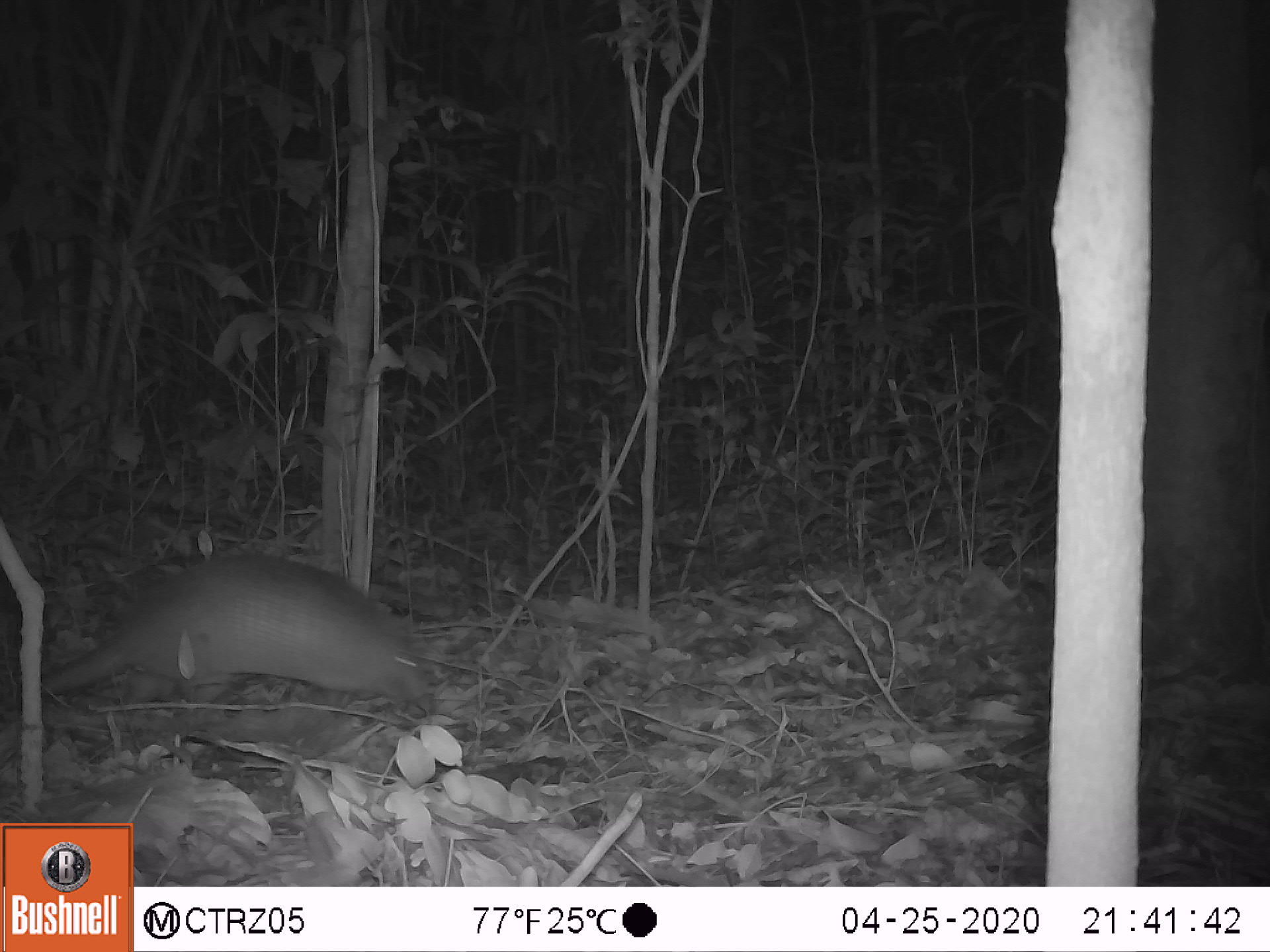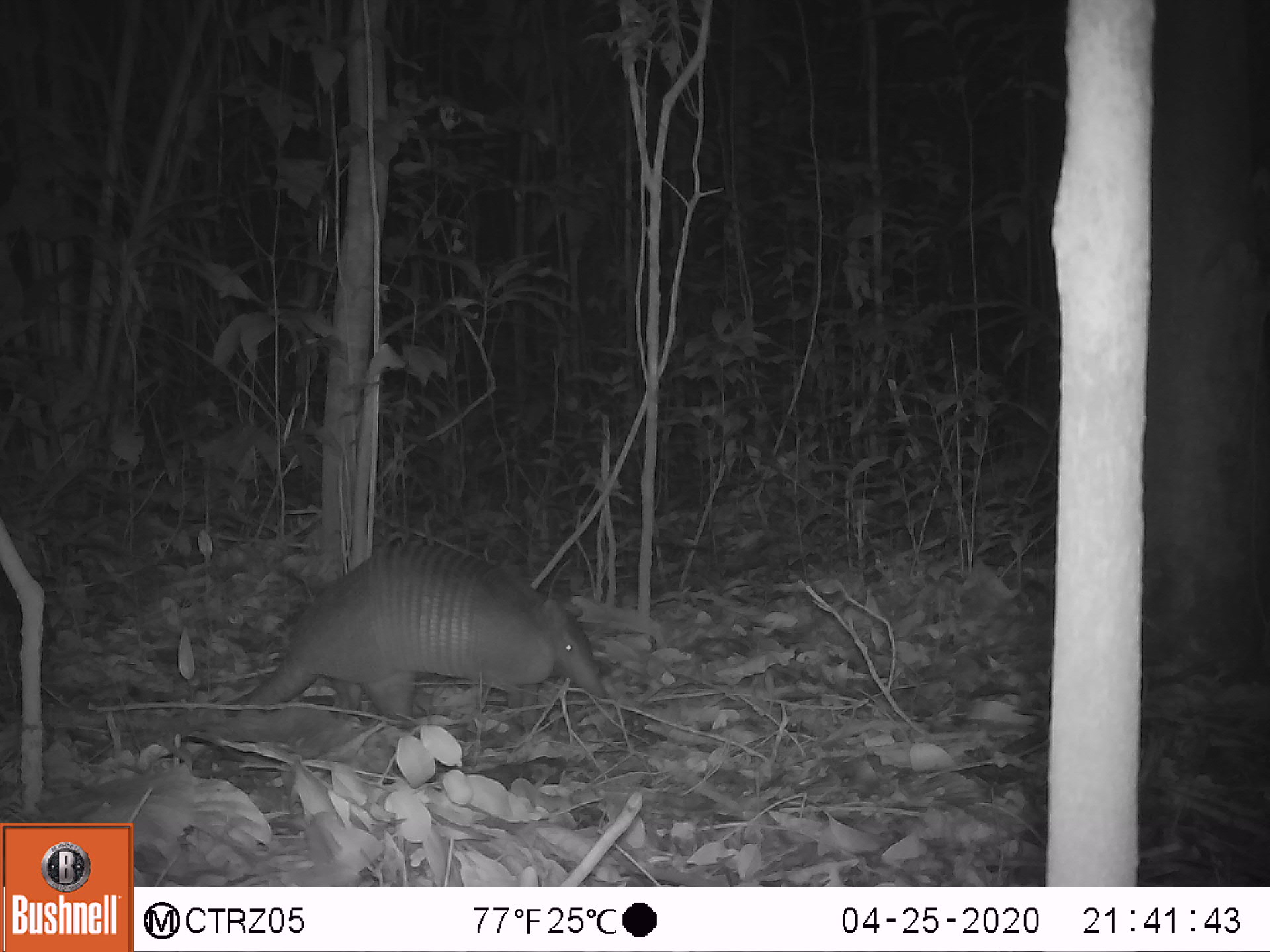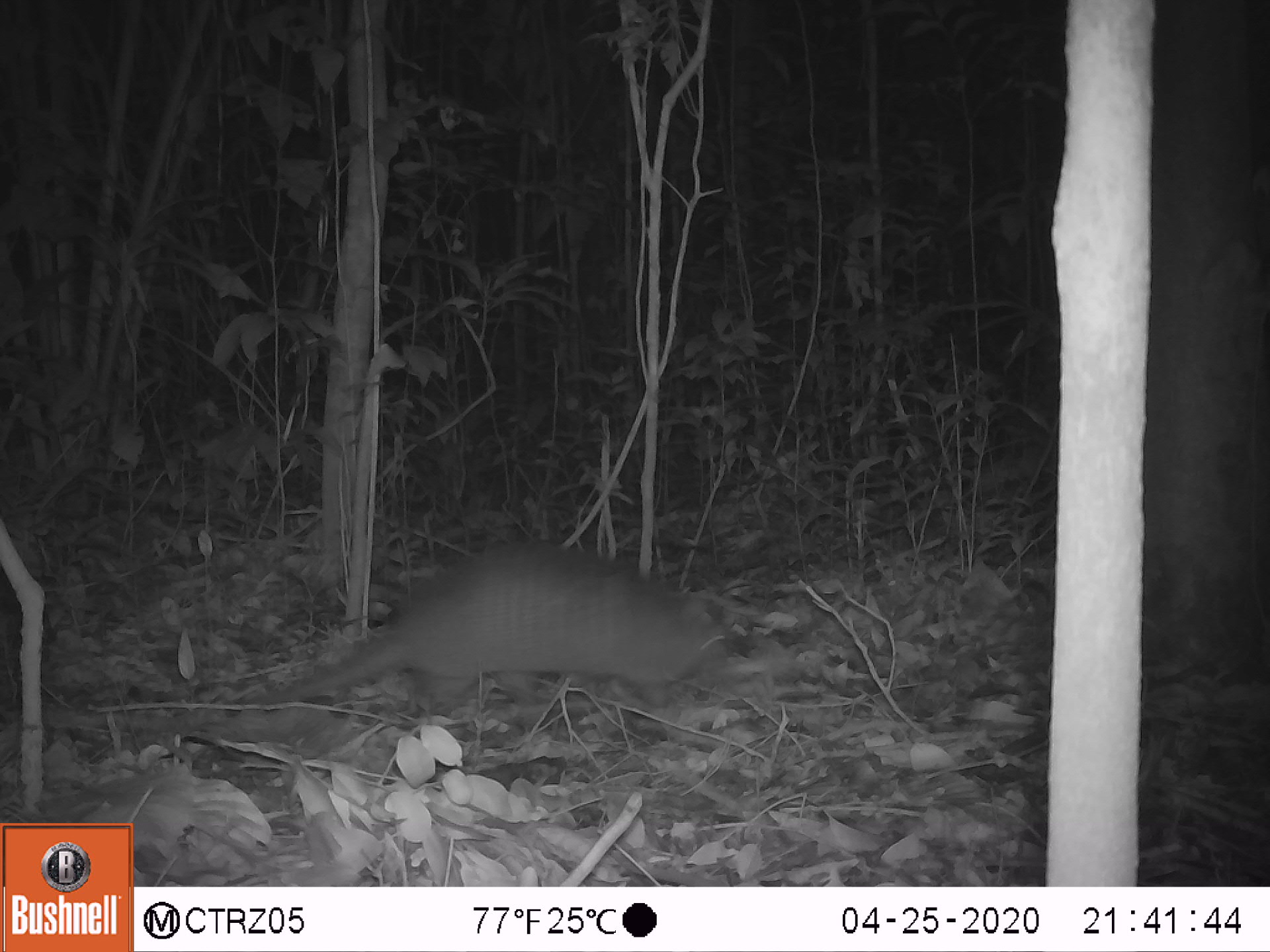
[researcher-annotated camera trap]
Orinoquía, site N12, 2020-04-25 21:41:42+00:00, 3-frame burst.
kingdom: Animalia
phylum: Chordata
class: Mammalia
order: Cingulata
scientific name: Cingulata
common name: armadillo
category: unknown armadillo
Unknown armadillo (armadillo) (Cingulata).